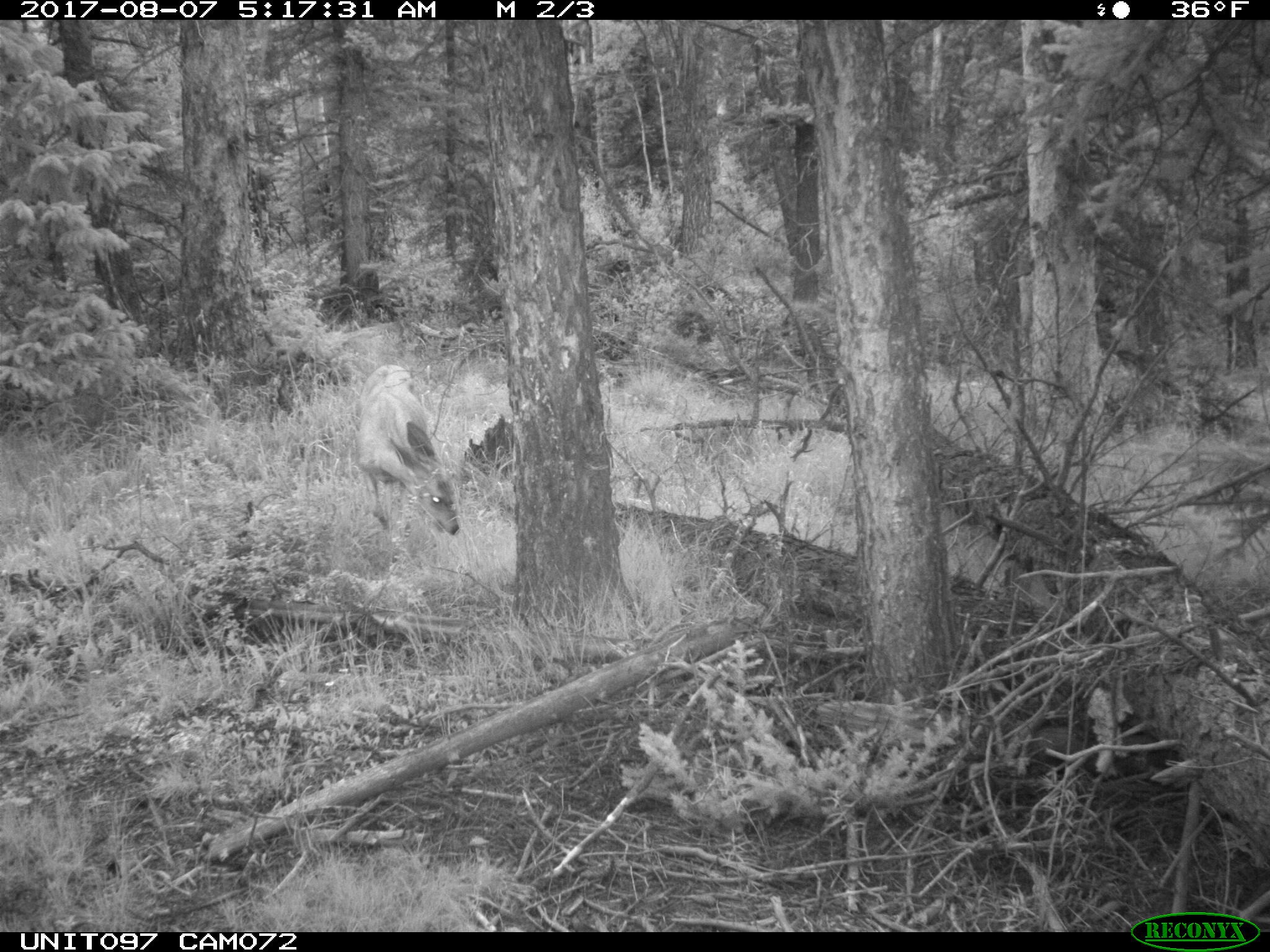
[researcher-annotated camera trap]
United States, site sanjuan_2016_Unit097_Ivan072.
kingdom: Animalia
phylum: Chordata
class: Mammalia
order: Artiodactyla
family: Cervidae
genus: Odocoileus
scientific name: Odocoileus hemionus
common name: mule deer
Odocoileus hemionus (mule deer).